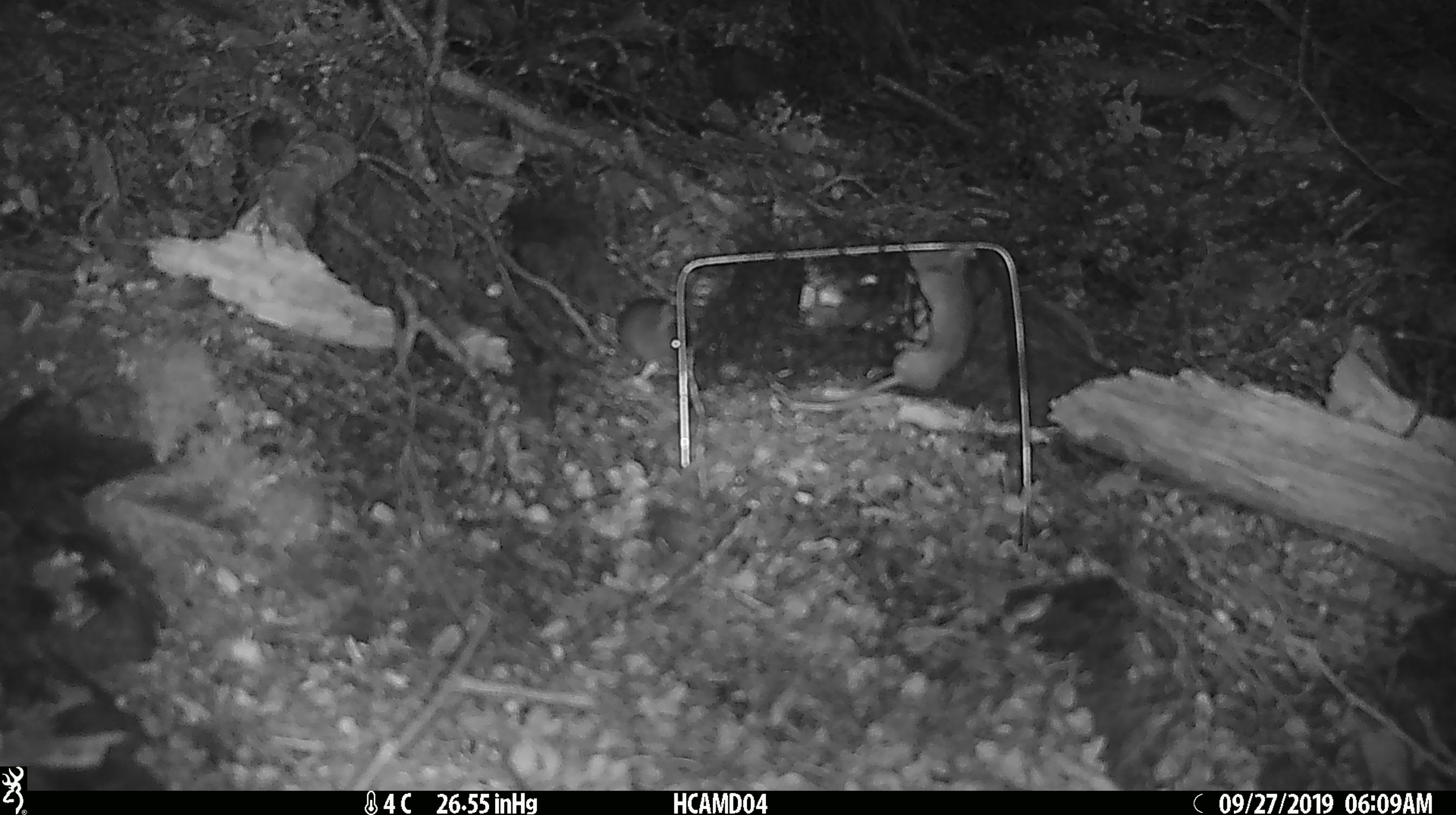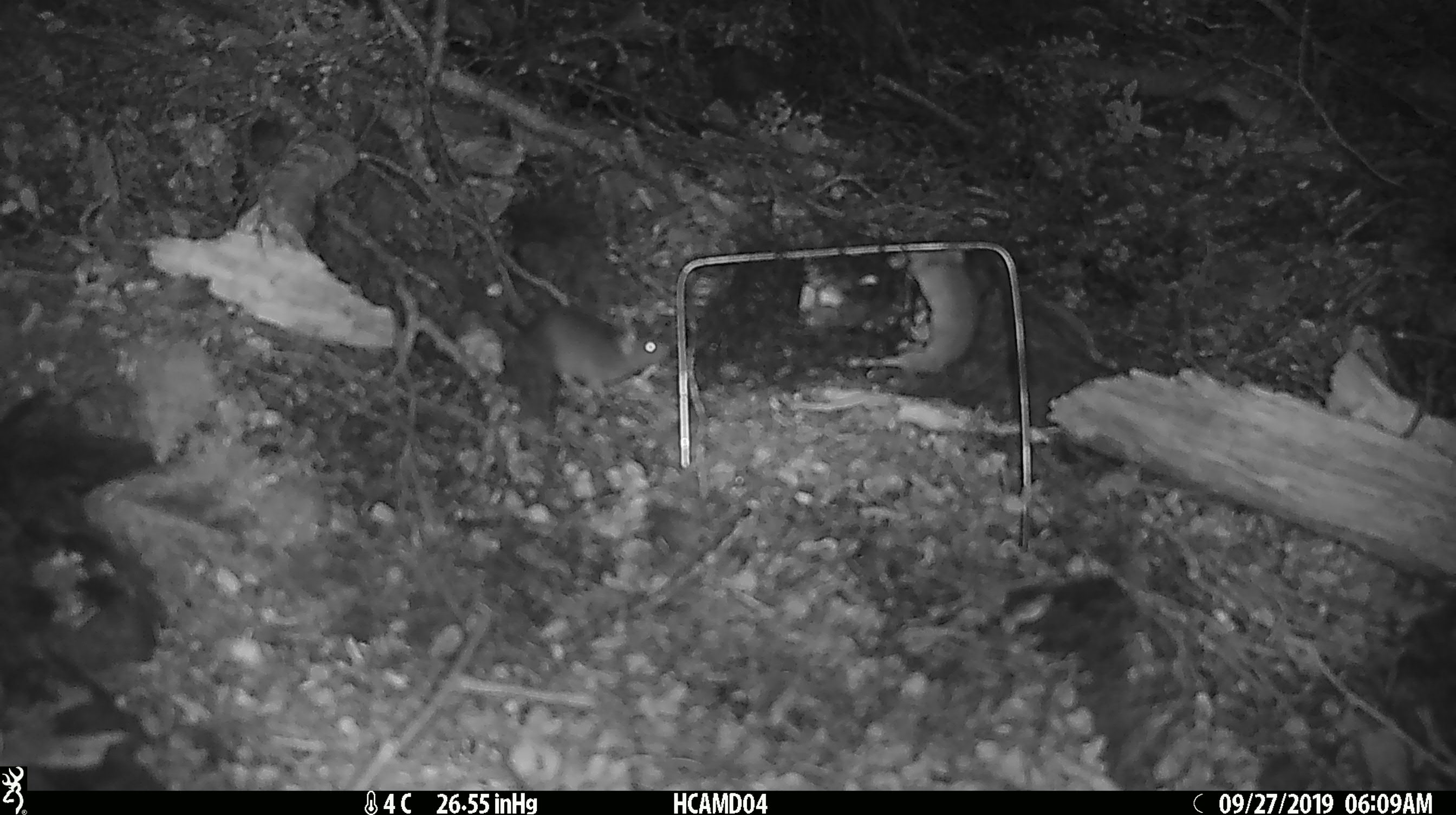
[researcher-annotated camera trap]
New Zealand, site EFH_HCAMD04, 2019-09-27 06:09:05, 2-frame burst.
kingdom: Animalia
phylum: Chordata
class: Mammalia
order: Rodentia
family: Muridae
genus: Mus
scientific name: Mus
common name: mouse